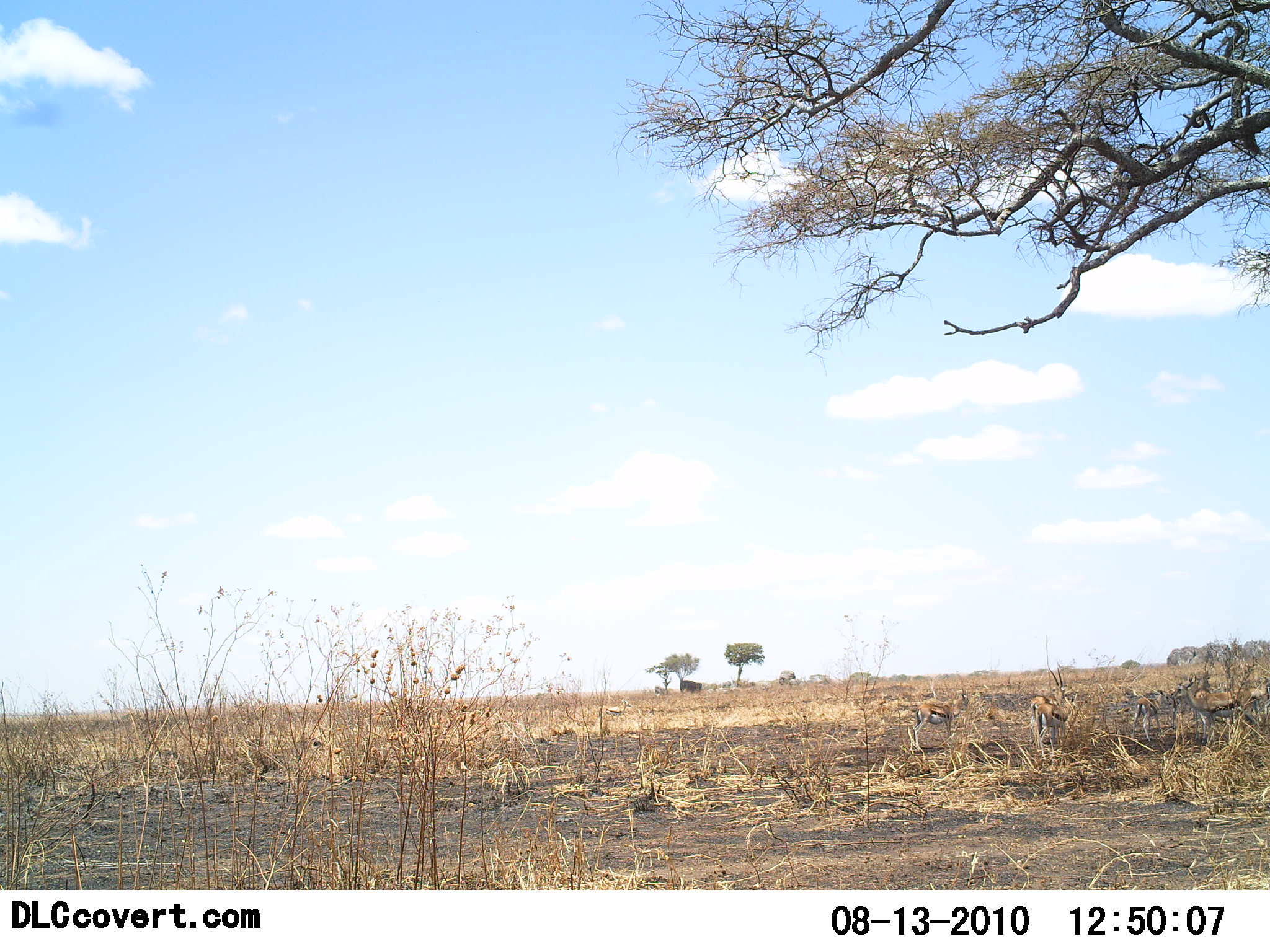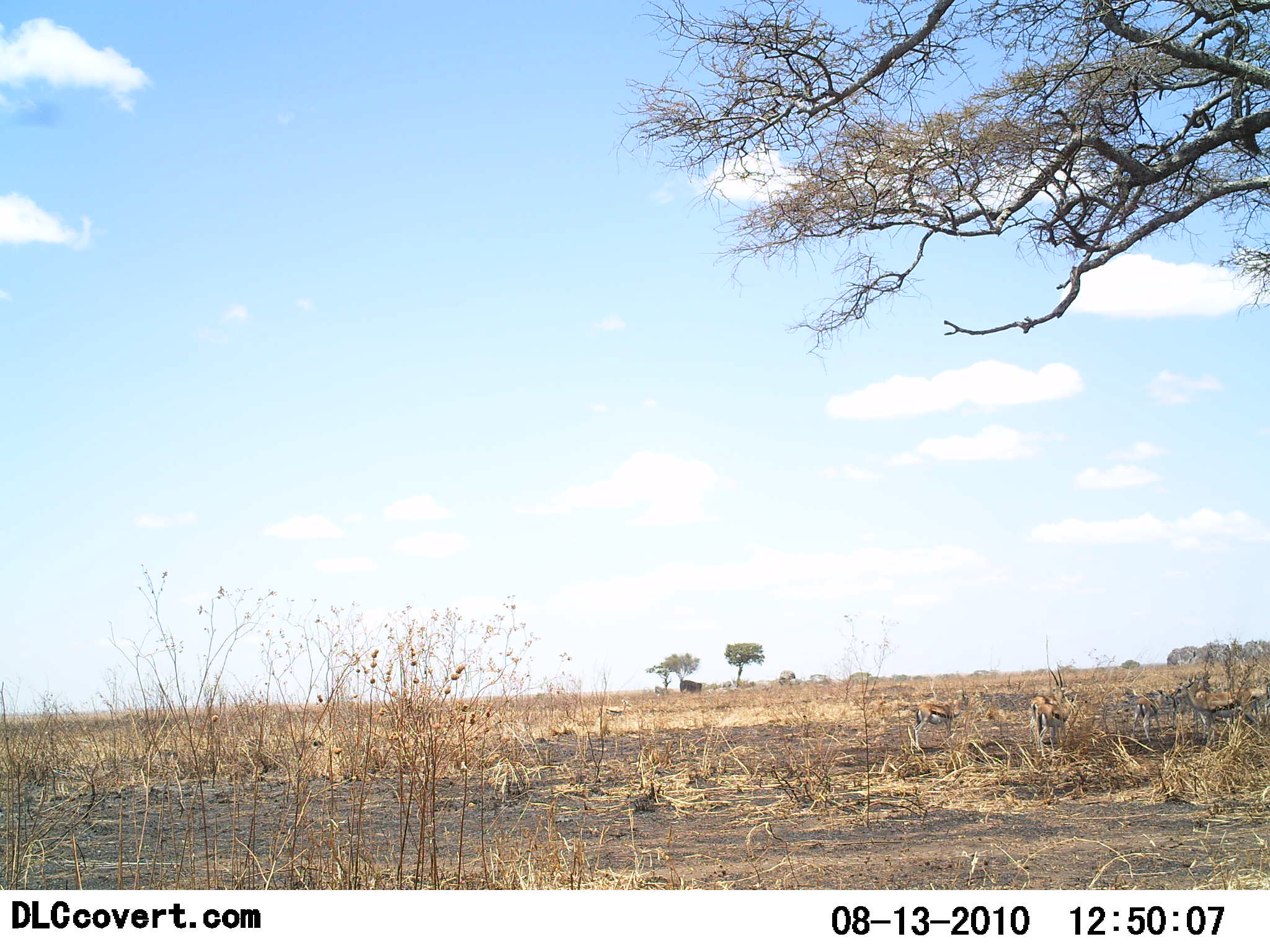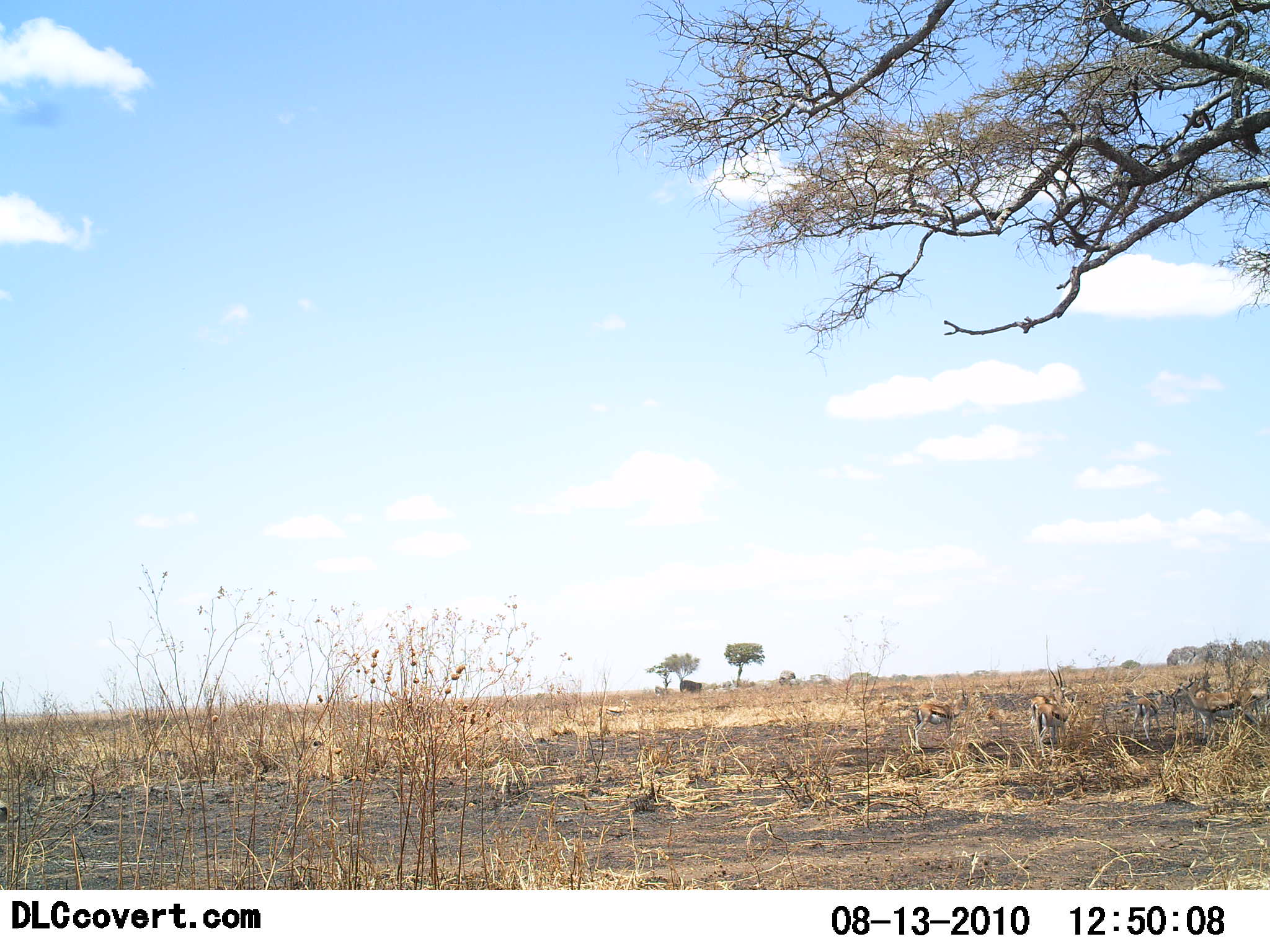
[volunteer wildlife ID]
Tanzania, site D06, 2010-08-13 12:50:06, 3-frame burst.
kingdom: Animalia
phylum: Chordata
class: Mammalia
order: Artiodactyla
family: Bovidae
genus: Eudorcas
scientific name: Eudorcas thomsonii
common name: thomson's gazelle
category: gazellethomsons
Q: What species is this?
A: Gazellethomsons (thomson's gazelle) (Eudorcas thomsonii).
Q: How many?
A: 4.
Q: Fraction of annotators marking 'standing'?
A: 100%.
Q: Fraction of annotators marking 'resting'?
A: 0%.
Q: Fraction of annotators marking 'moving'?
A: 0%.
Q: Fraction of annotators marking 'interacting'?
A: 0%.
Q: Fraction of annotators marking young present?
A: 8%.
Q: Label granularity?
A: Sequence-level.